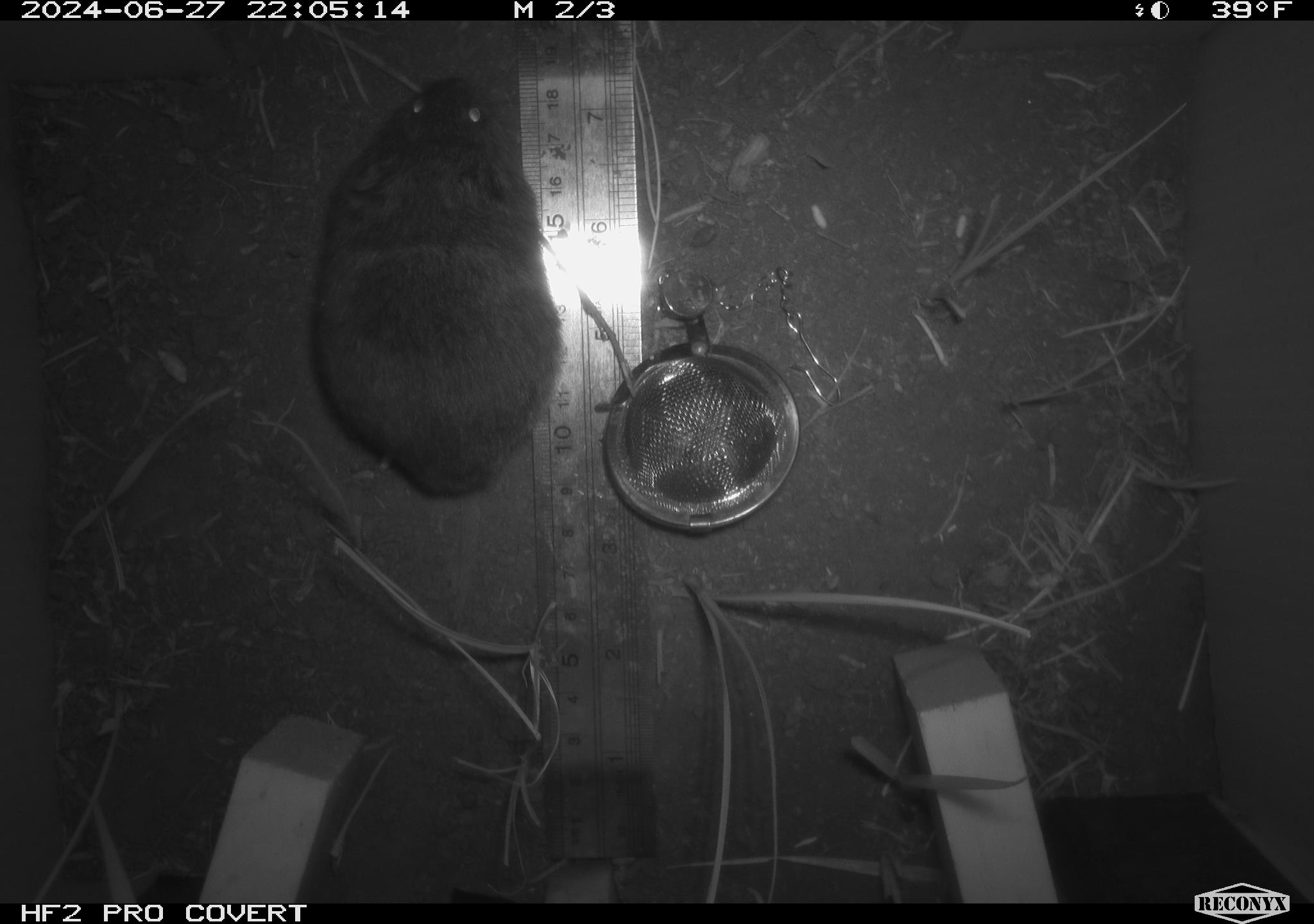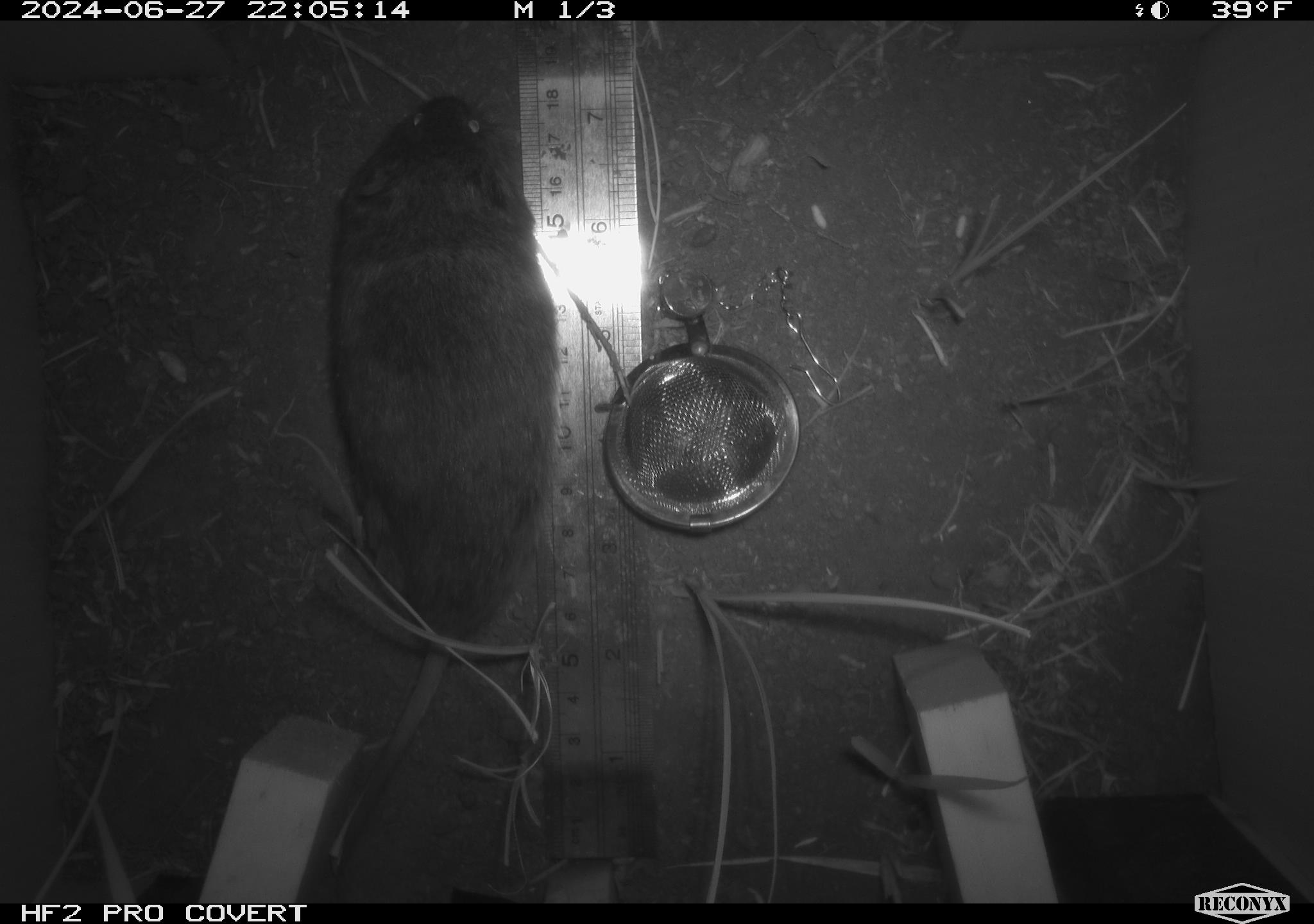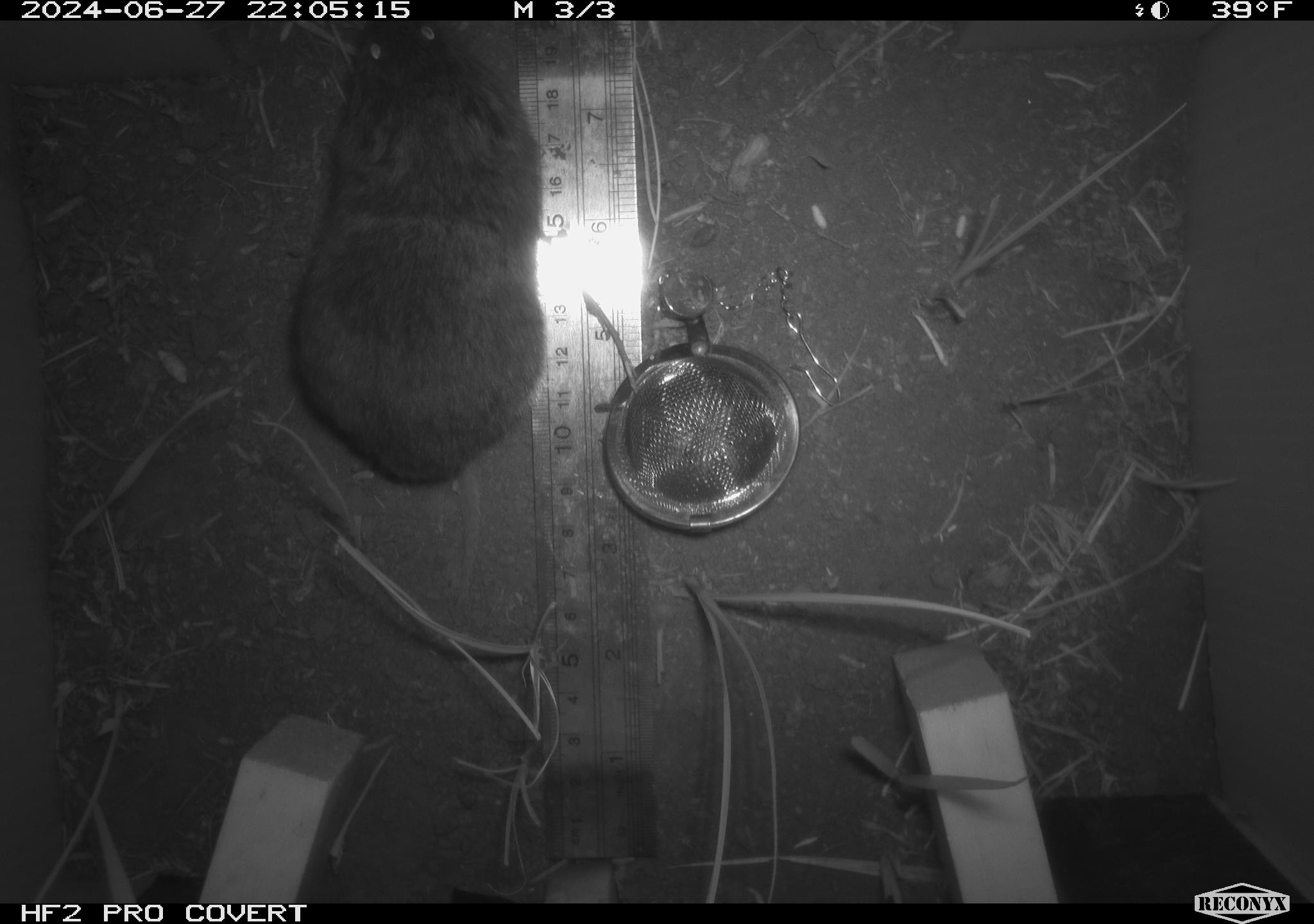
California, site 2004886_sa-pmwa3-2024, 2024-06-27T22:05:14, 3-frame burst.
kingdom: Animalia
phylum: Chordata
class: Mammalia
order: Rodentia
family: Cricetidae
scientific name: Arvicolinae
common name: voles, lemmings, and muskrats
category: arvicolinae subfamily